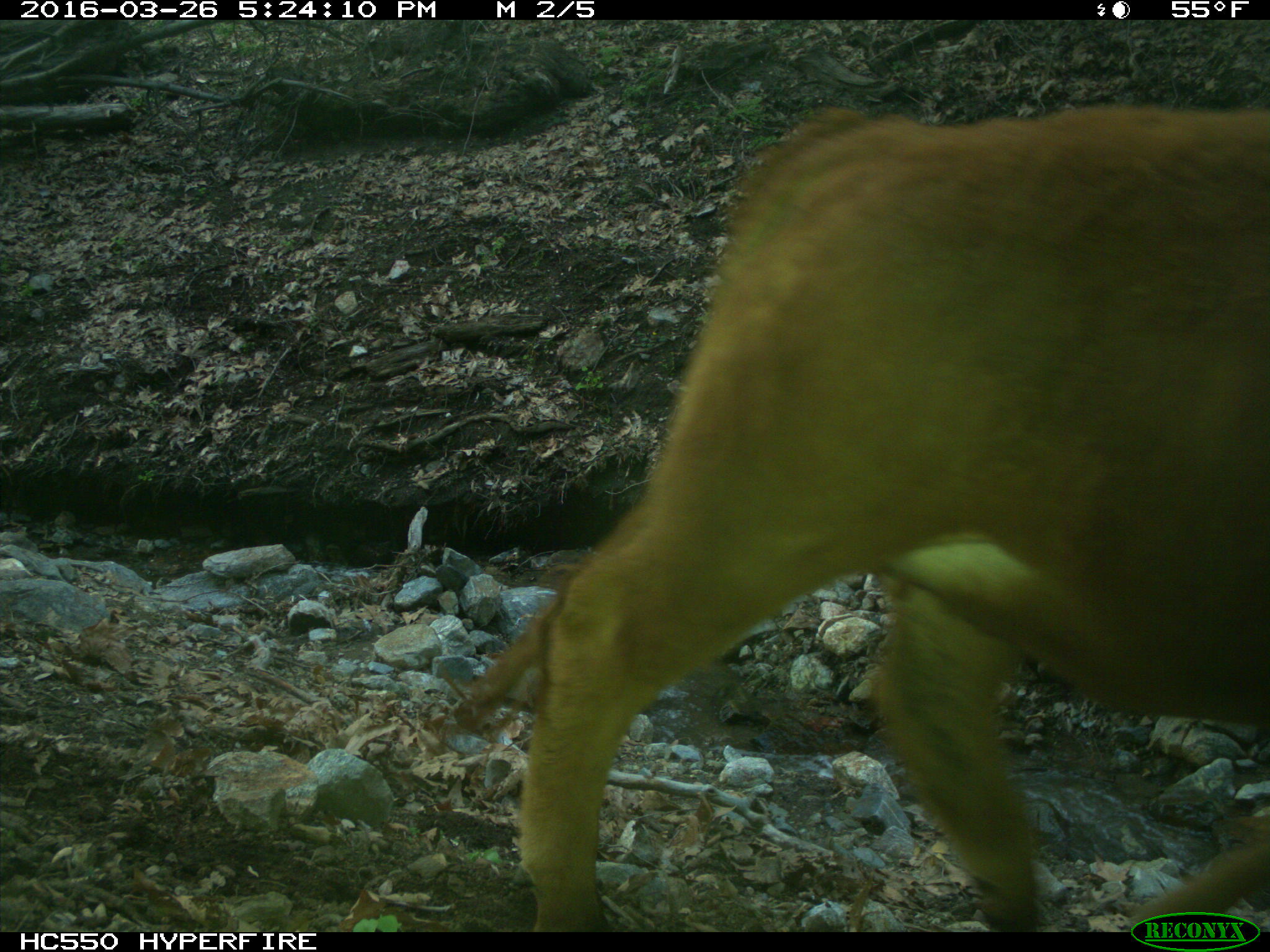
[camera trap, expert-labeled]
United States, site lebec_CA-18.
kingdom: Animalia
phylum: Chordata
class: Mammalia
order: Artiodactyla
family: Bovidae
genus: Bos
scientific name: Bos taurus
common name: domestic cow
Bos taurus (domestic cow).